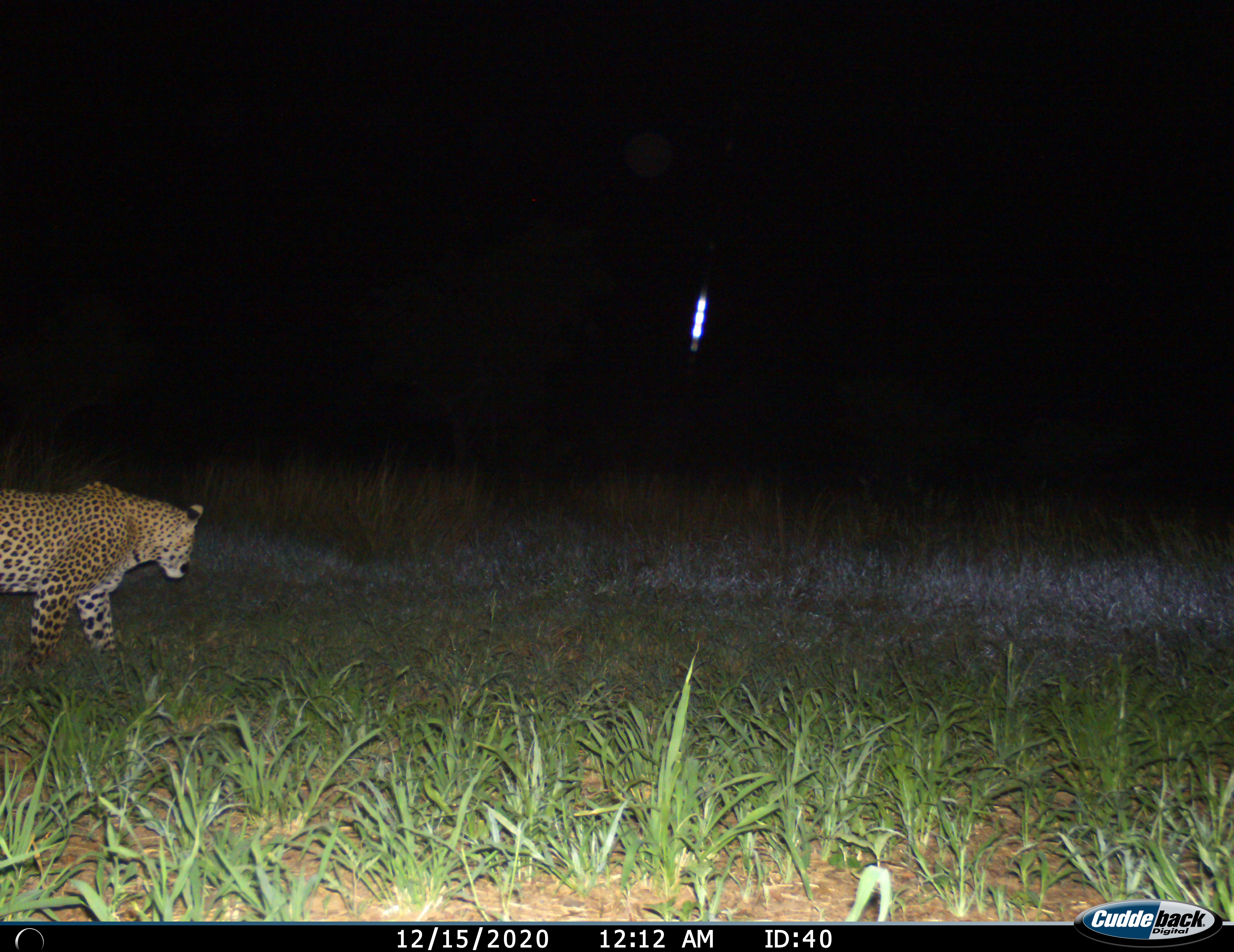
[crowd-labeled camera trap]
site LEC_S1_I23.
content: unidentified animal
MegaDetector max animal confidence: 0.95